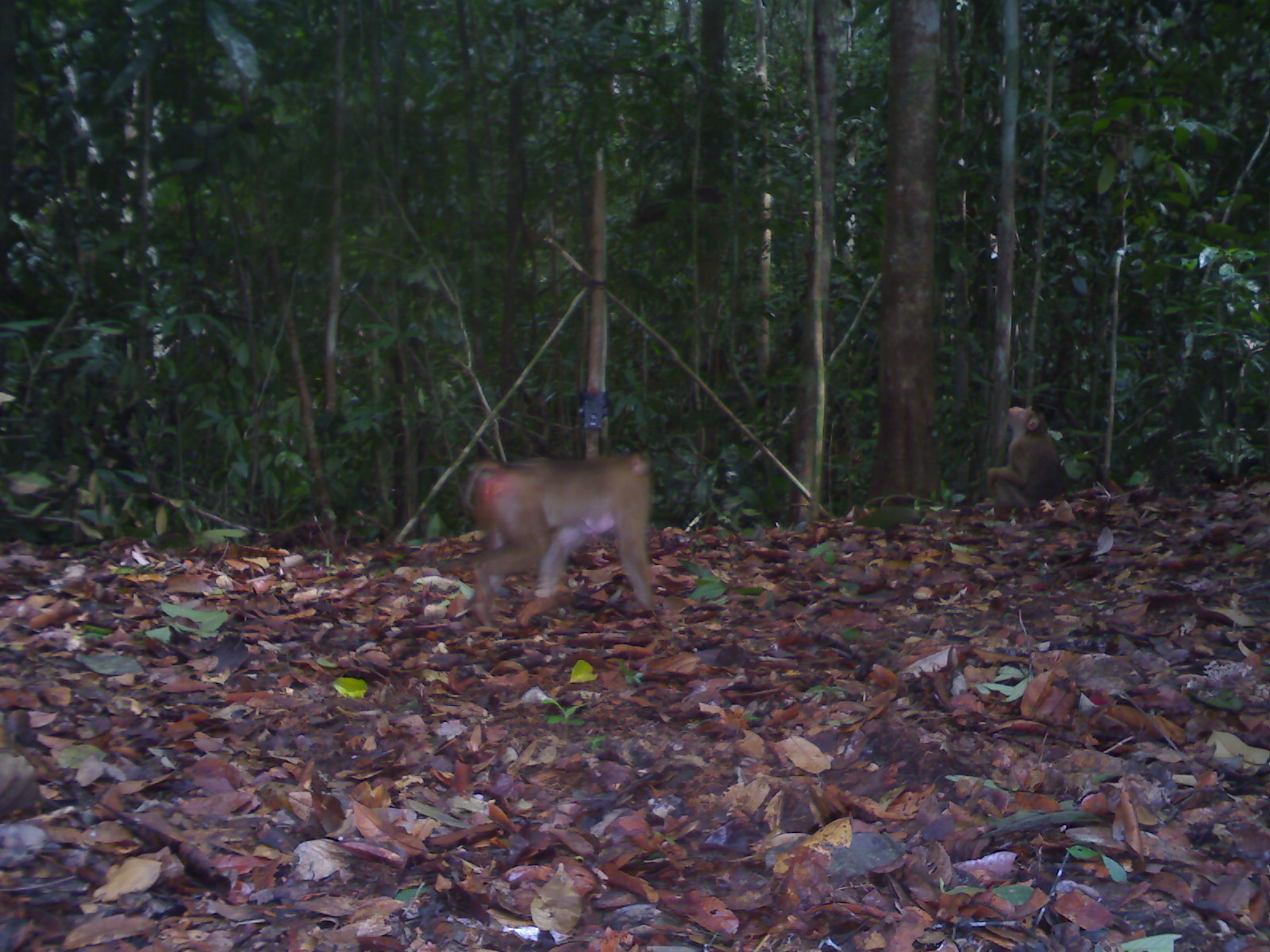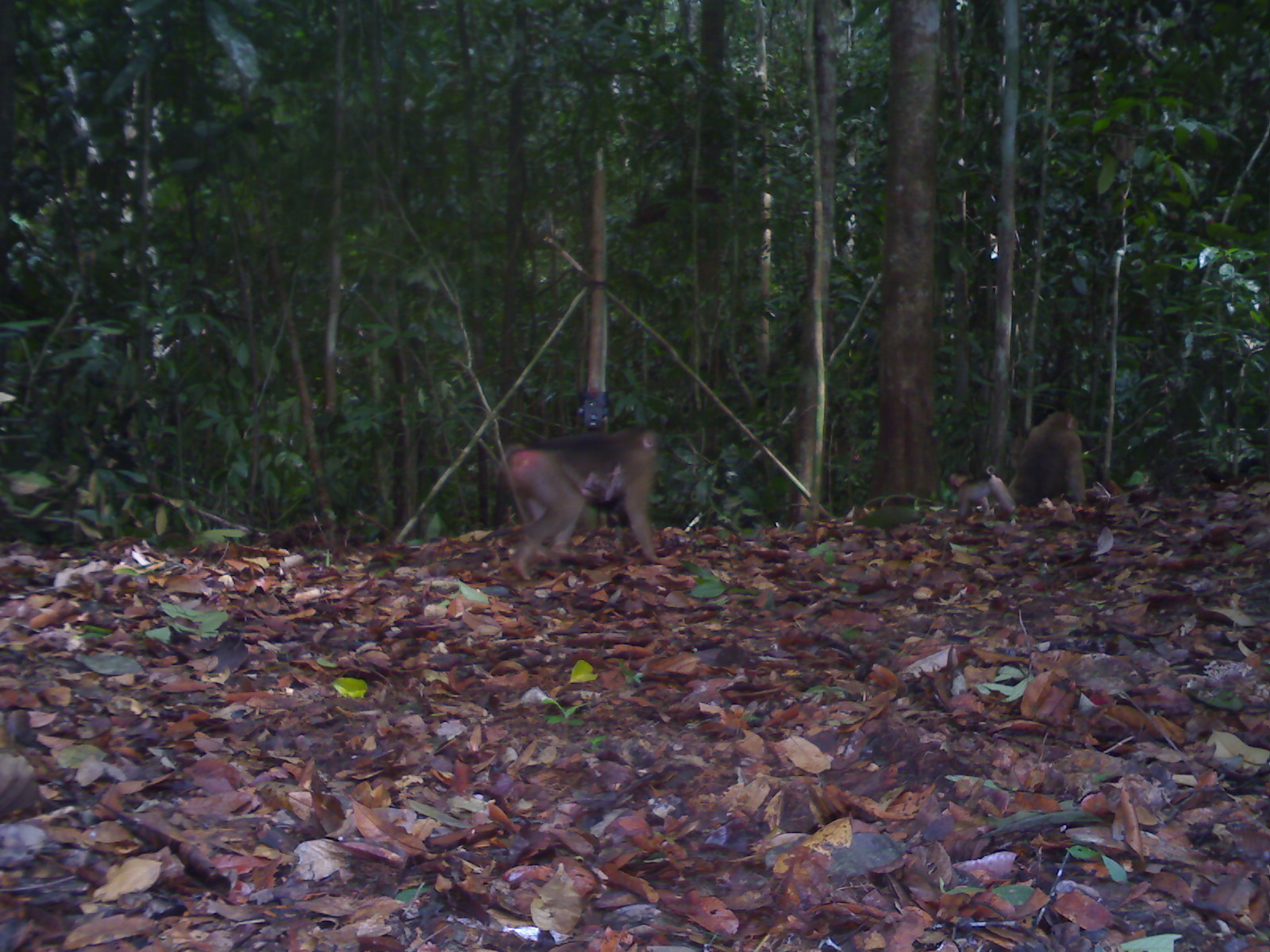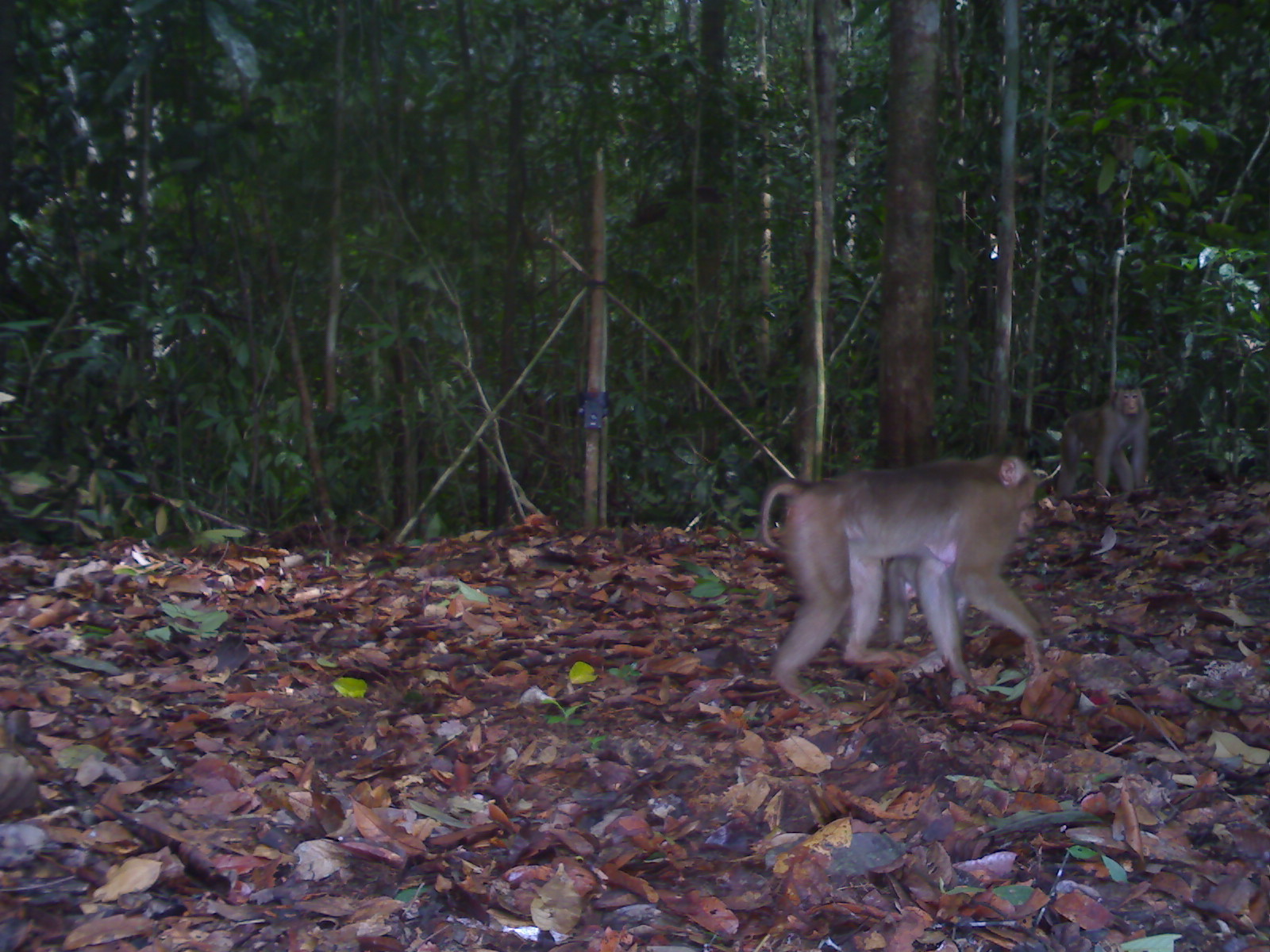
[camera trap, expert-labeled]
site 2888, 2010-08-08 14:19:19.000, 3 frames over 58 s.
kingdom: Animalia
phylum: Chordata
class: Mammalia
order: Primates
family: Cercopithecidae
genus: Macaca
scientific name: Macaca nemestrina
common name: southern pig-tailed macaque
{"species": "Macaca nemestrina (southern pig-tailed macaque)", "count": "3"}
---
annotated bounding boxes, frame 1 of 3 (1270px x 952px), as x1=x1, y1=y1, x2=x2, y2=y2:
macaca nemestrina: x1=462, y1=449, x2=661, y2=625; x1=984, y1=403, x2=1072, y2=525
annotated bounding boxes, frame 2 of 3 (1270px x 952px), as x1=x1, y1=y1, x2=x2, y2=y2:
macaca nemestrina: x1=502, y1=424, x2=664, y2=582; x1=1008, y1=409, x2=1086, y2=504; x1=942, y1=465, x2=1015, y2=522; x1=582, y1=462, x2=626, y2=512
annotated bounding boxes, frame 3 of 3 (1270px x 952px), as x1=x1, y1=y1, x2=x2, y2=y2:
macaca nemestrina: x1=759, y1=453, x2=1044, y2=708; x1=886, y1=500, x2=1041, y2=649; x1=1055, y1=381, x2=1150, y2=501